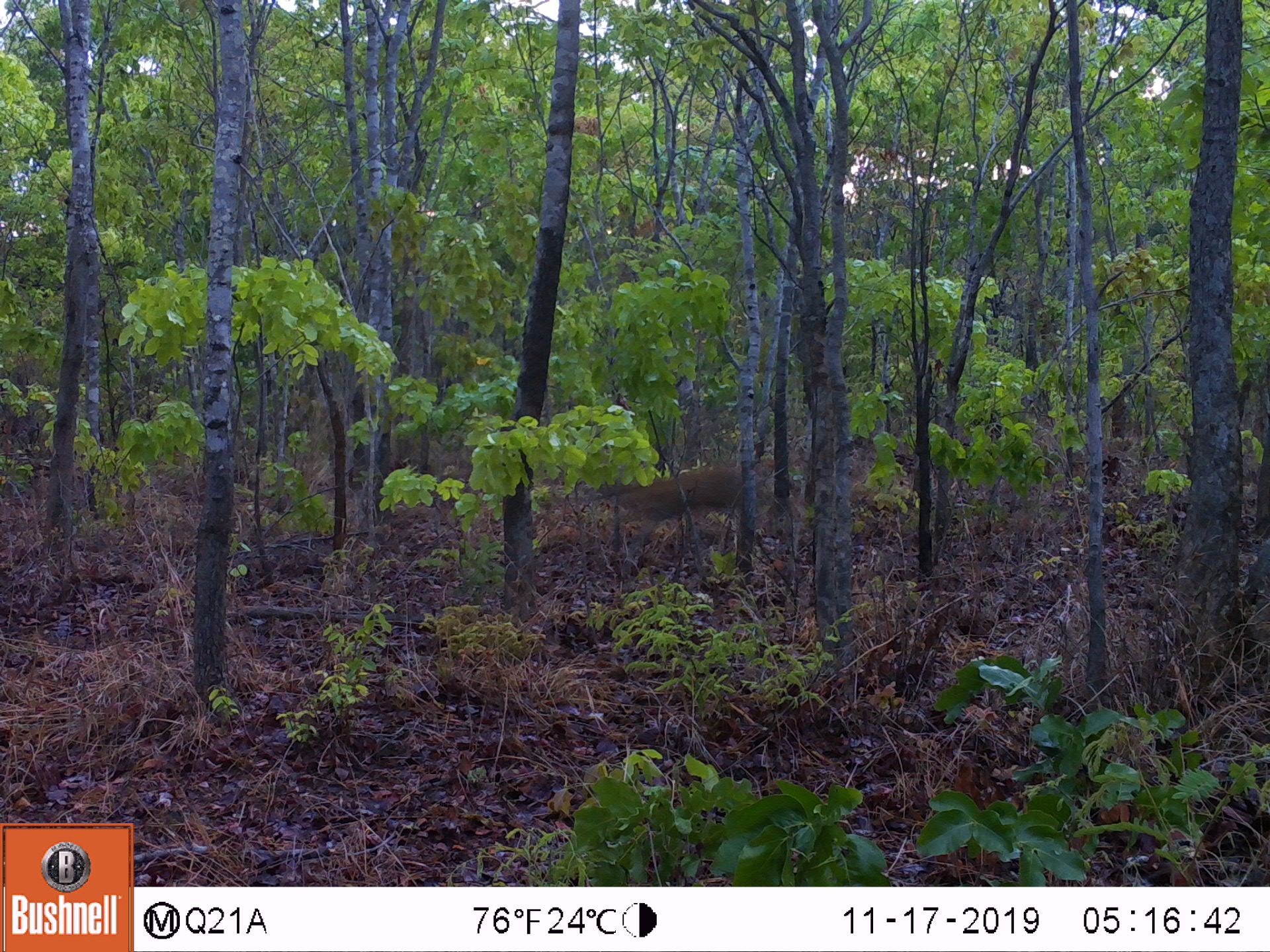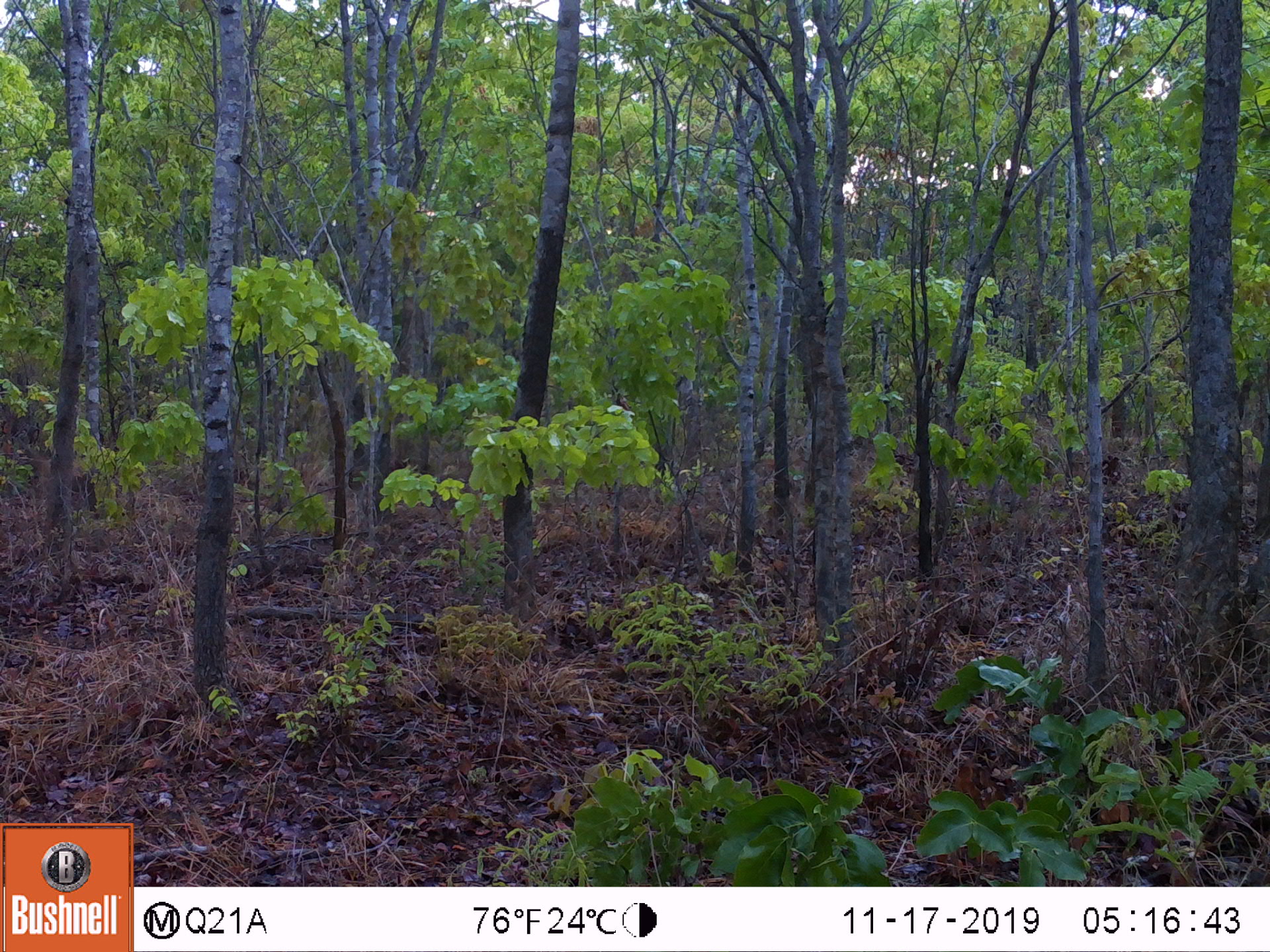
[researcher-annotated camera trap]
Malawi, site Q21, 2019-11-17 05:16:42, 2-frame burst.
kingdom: Animalia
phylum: Chordata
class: Mammalia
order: Artiodactyla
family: Bovidae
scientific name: Antilopinae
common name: small antelope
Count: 1.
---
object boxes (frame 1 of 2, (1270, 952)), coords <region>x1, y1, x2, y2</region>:
small antelope: <region>557, 427, 778, 593</region>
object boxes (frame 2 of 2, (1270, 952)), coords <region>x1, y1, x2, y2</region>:
small antelope: <region>7, 421, 108, 549</region>